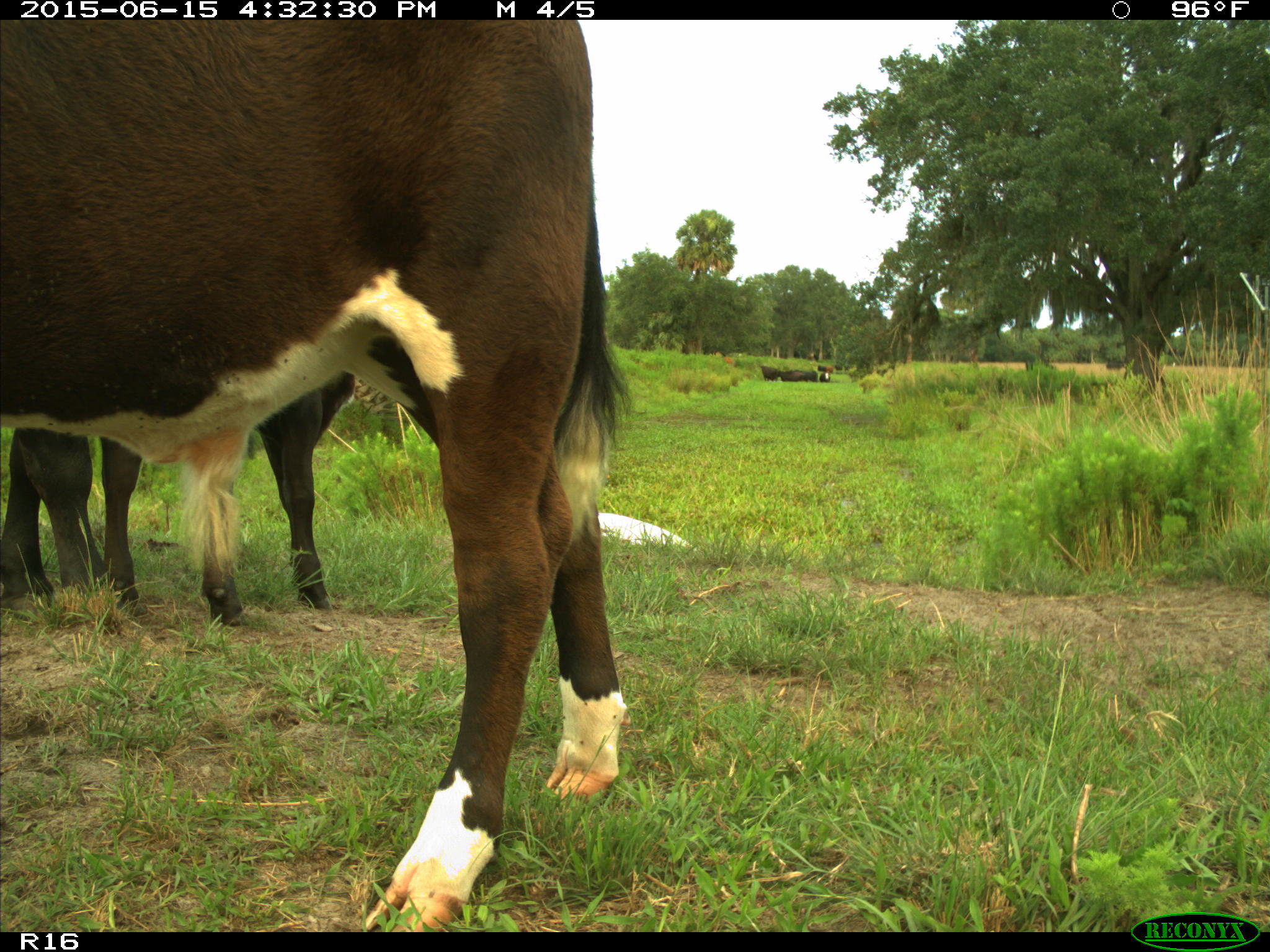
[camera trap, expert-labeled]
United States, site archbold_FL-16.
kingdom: Animalia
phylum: Chordata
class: Mammalia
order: Artiodactyla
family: Bovidae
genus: Bos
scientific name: Bos taurus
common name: domestic cow